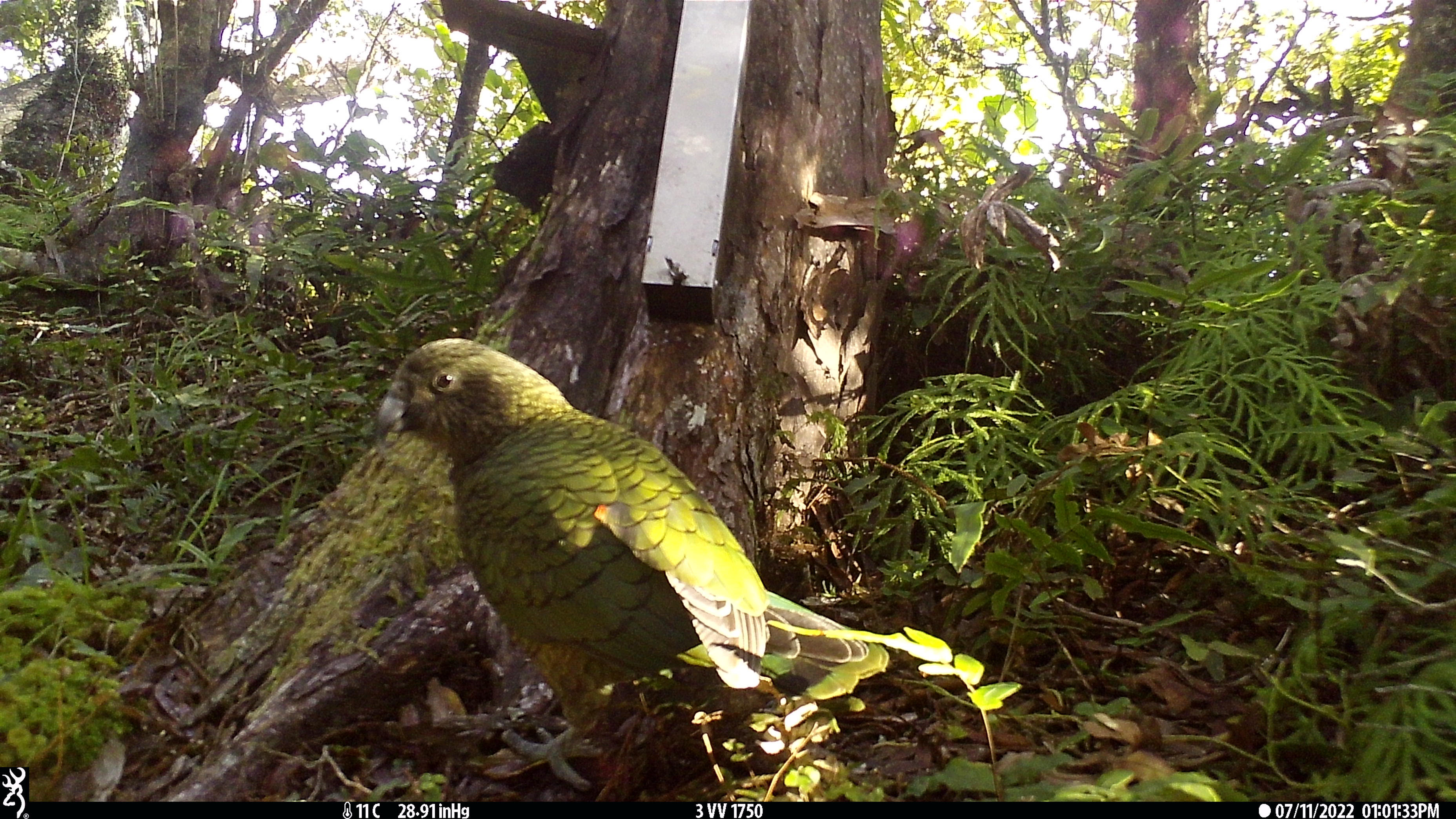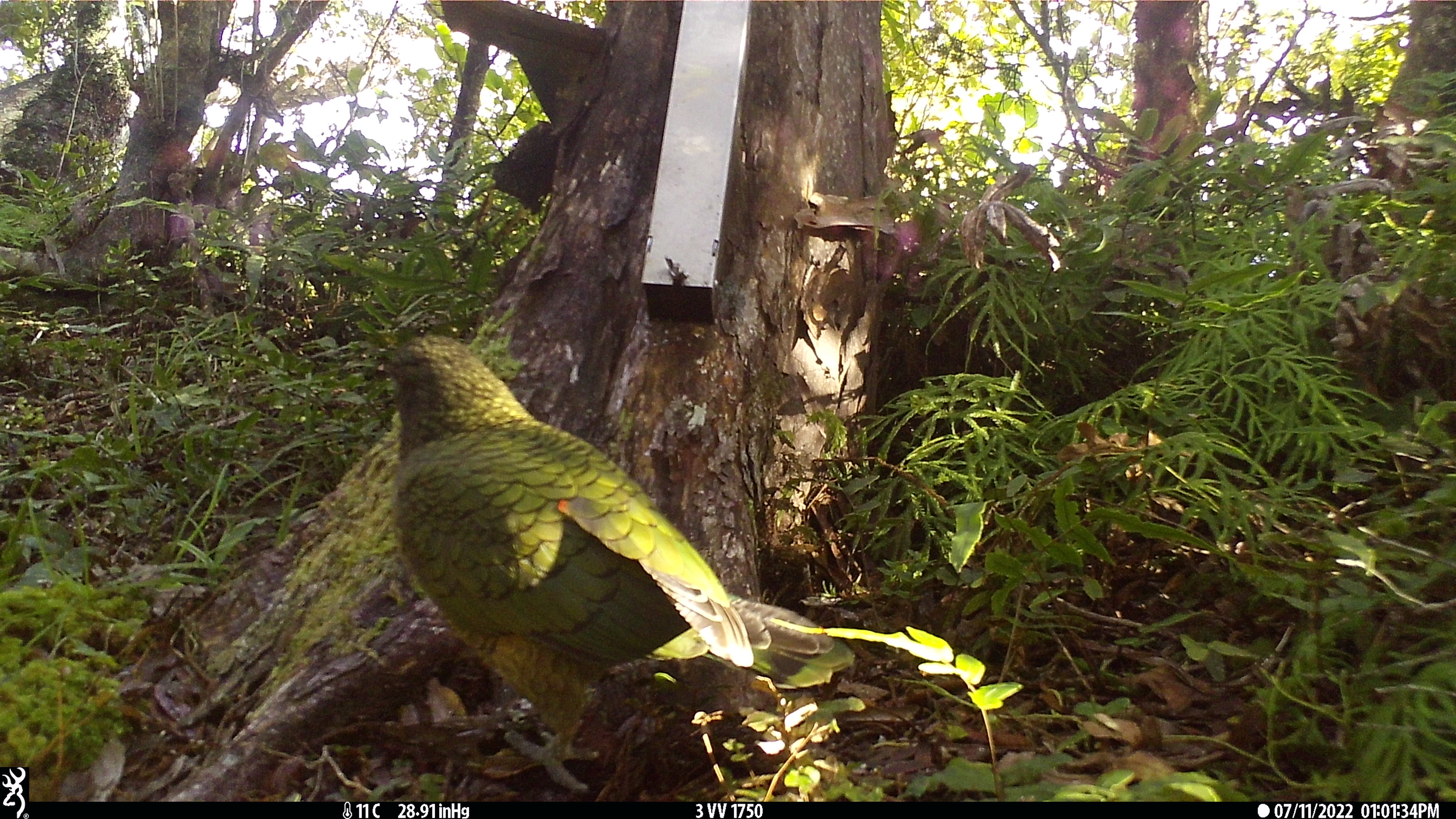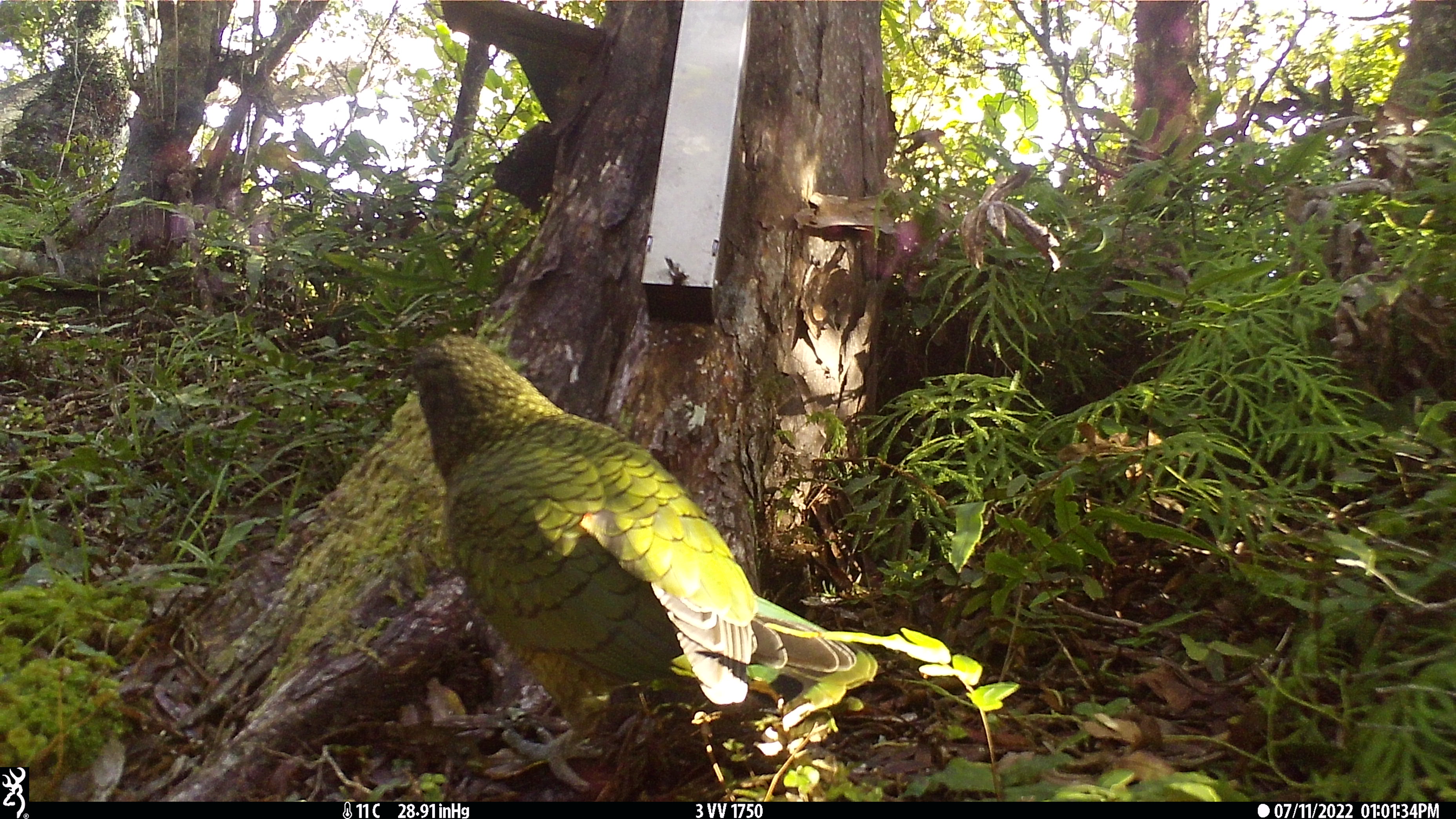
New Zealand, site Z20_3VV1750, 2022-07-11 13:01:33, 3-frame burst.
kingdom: Animalia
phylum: Chordata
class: Aves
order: Psittaciformes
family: Strigopidae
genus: Nestor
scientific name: Nestor notabilis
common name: kea